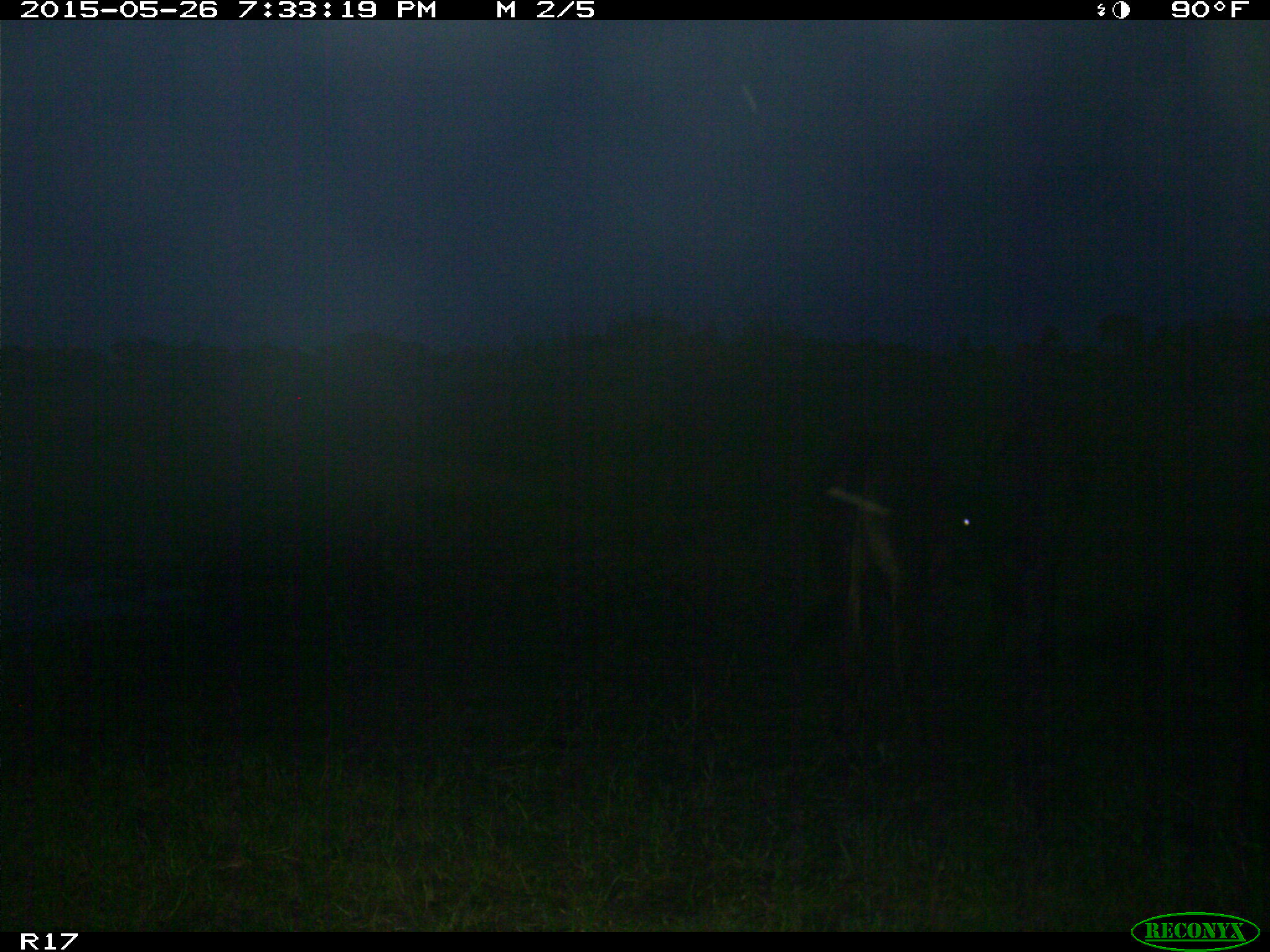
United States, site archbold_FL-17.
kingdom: Animalia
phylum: Chordata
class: Mammalia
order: Artiodactyla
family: Bovidae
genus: Bos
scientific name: Bos taurus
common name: domestic cow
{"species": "Bos taurus (domestic cow)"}